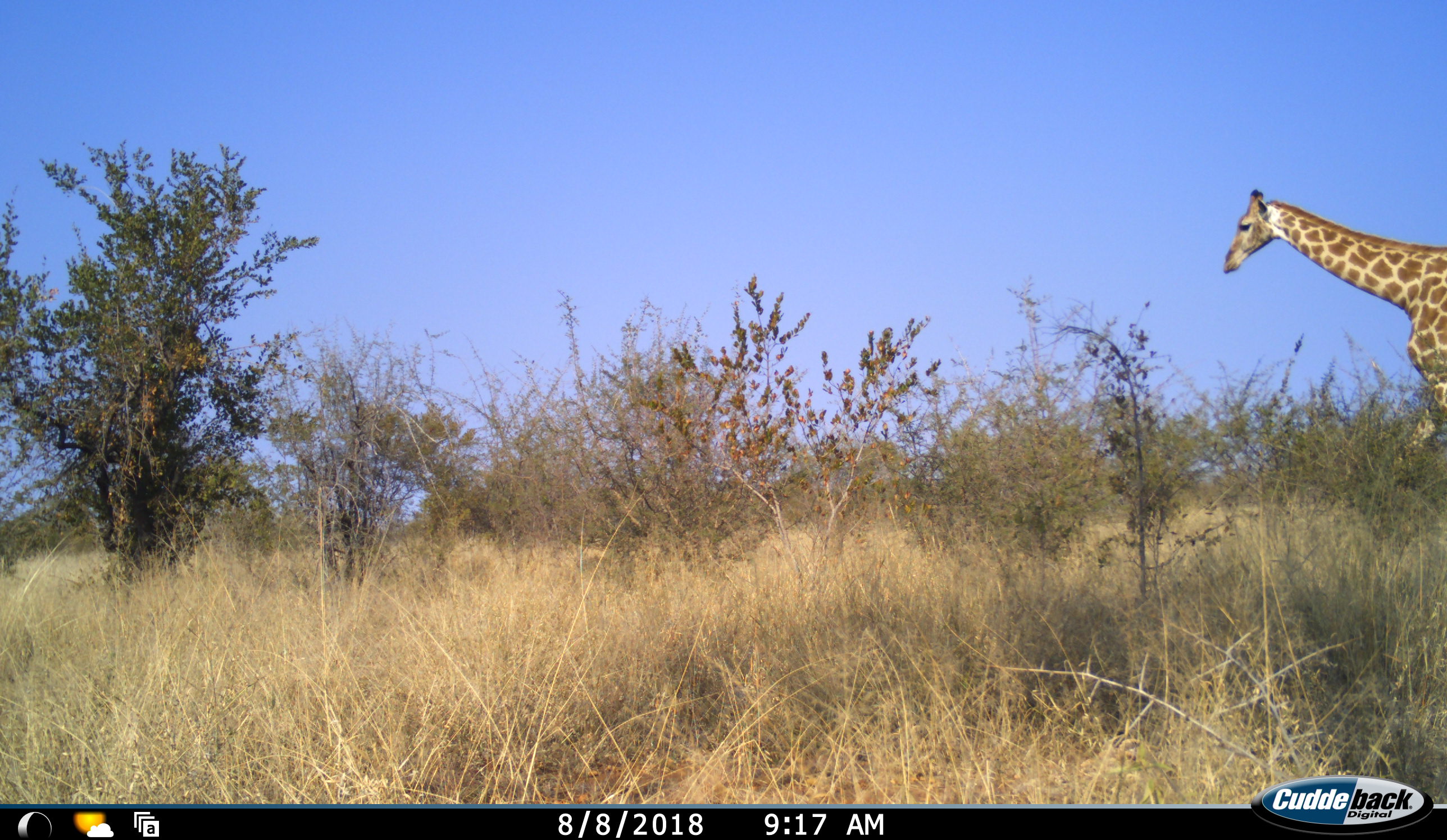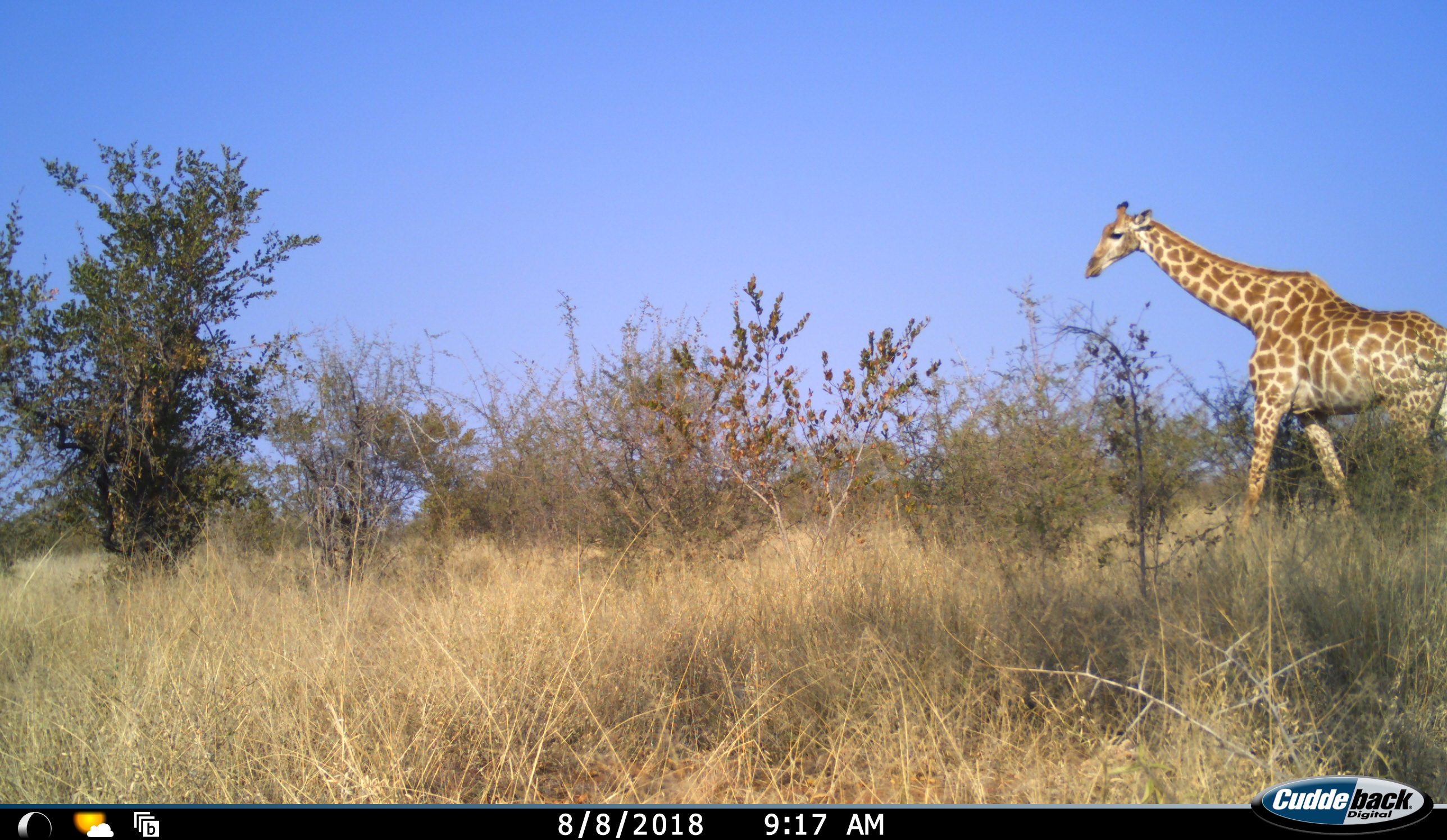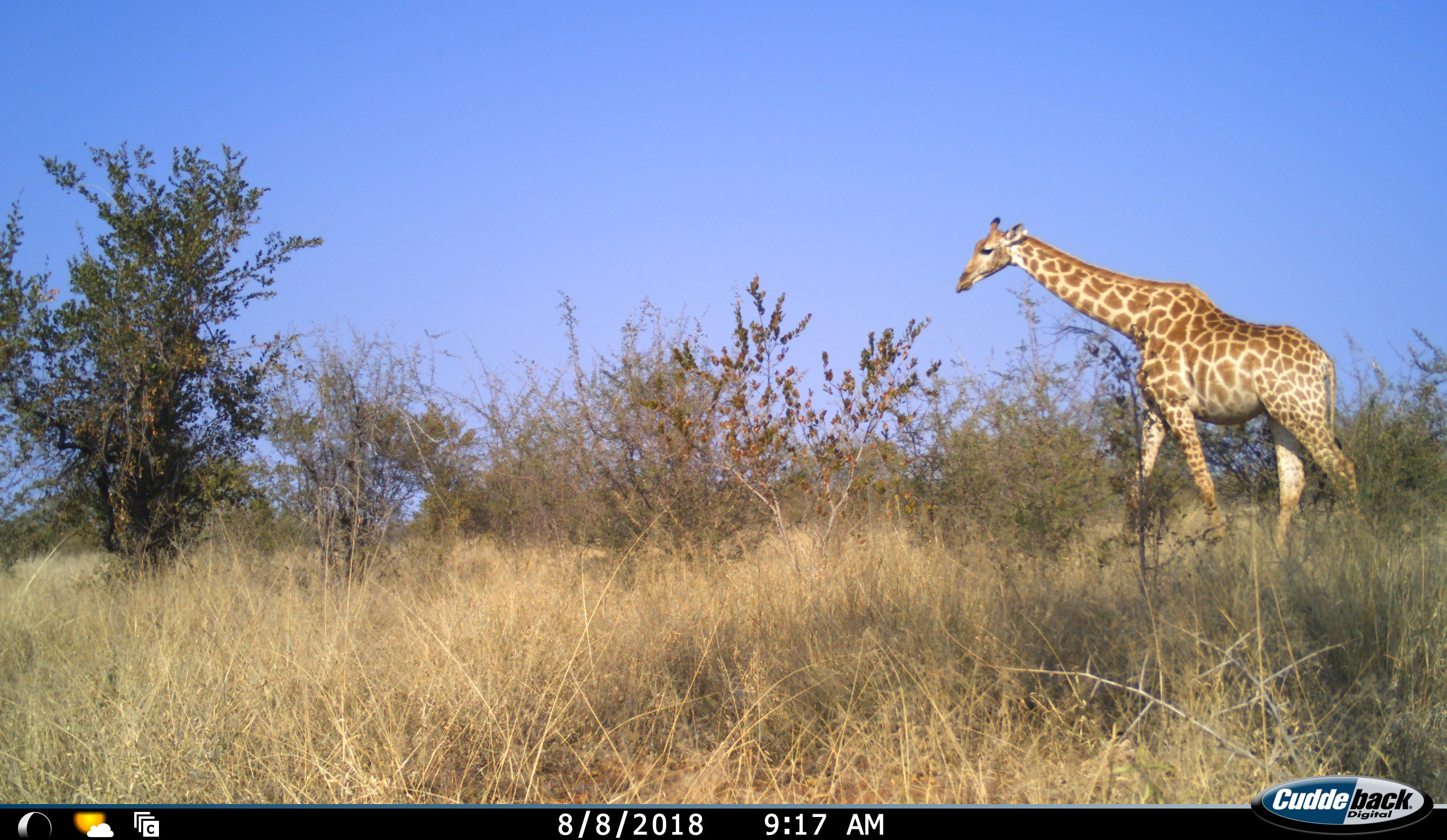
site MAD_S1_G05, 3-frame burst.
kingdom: Animalia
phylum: Chordata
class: Mammalia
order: Artiodactyla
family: Giraffidae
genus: Giraffa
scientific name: Giraffa camelopardalis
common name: giraffe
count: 1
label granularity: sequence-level